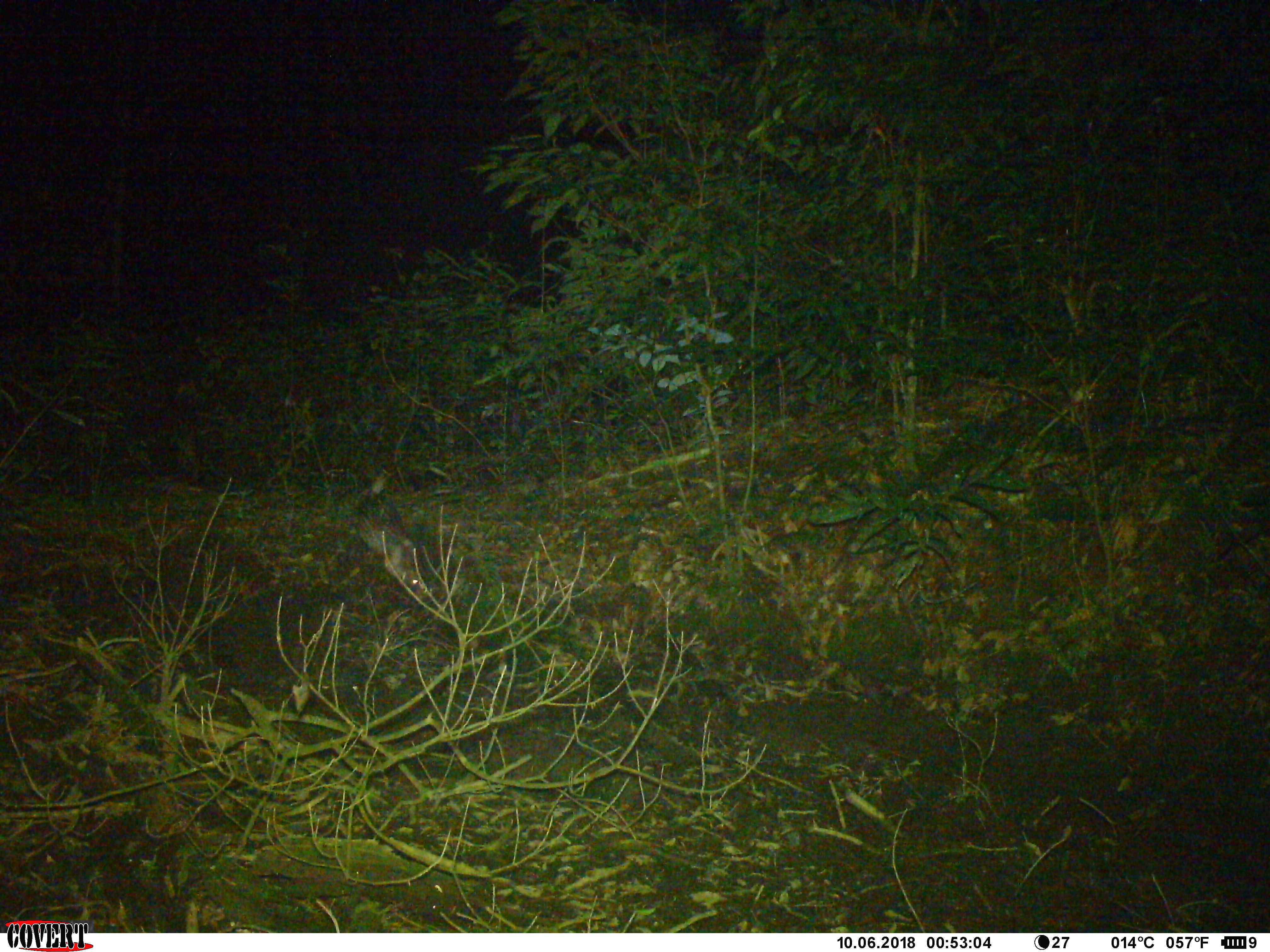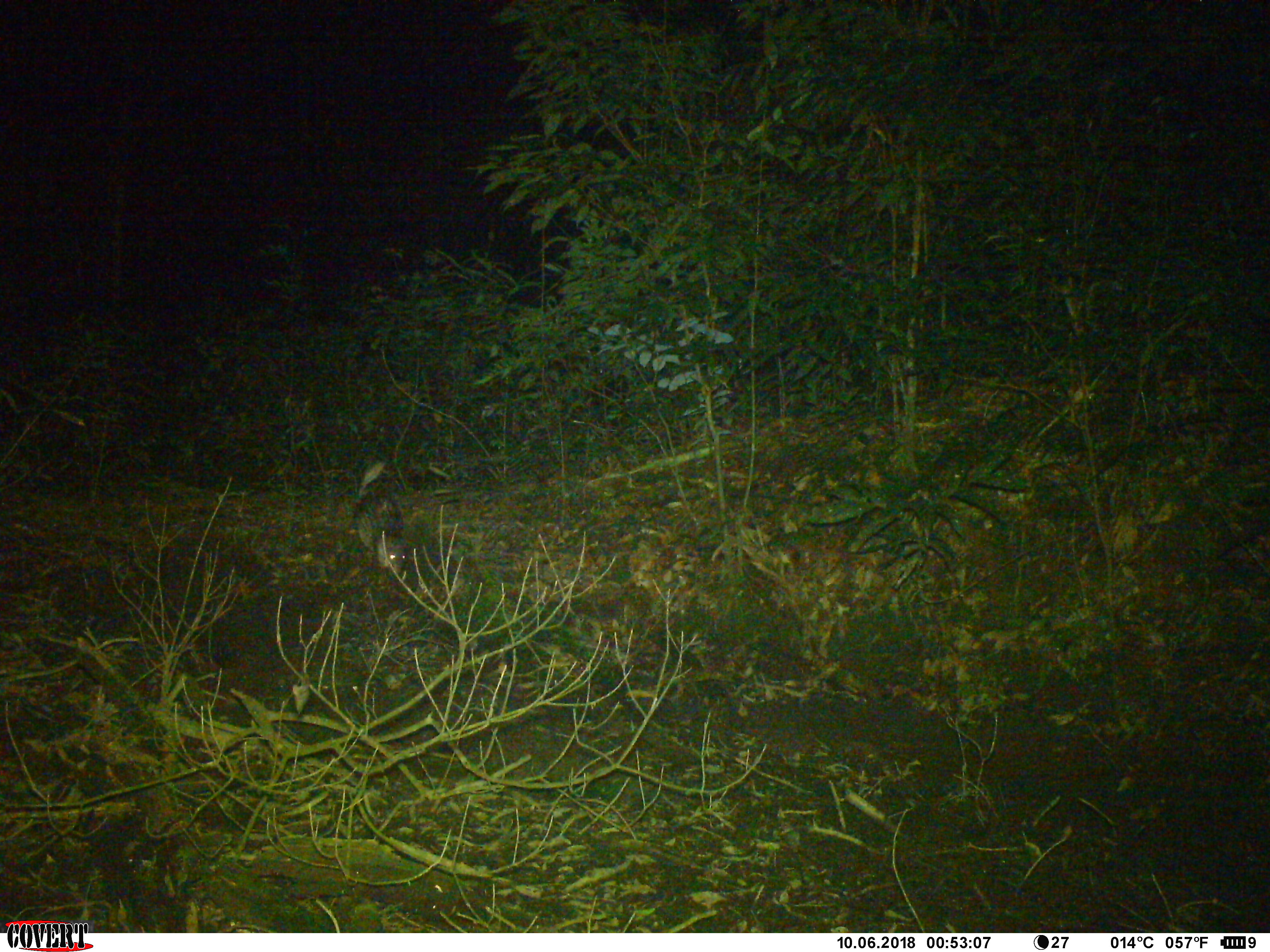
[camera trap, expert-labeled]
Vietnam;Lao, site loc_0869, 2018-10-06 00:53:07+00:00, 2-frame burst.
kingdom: Animalia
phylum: Chordata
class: Mammalia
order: Rodentia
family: Hystricidae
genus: Atherurus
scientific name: Atherurus macrourus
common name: asiatic brush-tailed porcupine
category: asiatic brush tailed porcupine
Asiatic brush tailed porcupine (asiatic brush-tailed porcupine) (Atherurus macrourus). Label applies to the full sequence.